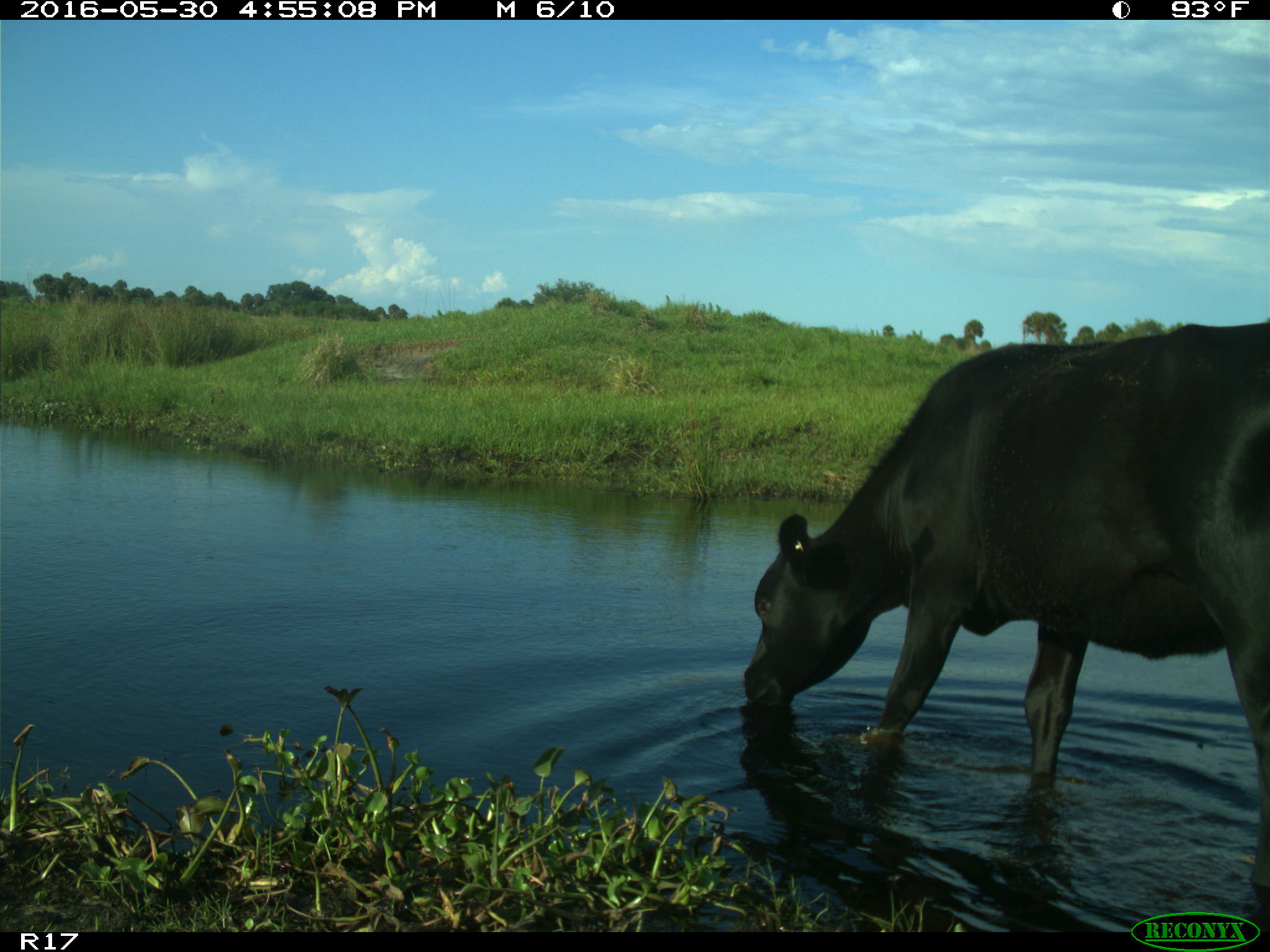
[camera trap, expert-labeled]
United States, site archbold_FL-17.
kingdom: Animalia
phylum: Chordata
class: Mammalia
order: Artiodactyla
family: Bovidae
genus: Bos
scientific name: Bos taurus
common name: domestic cow